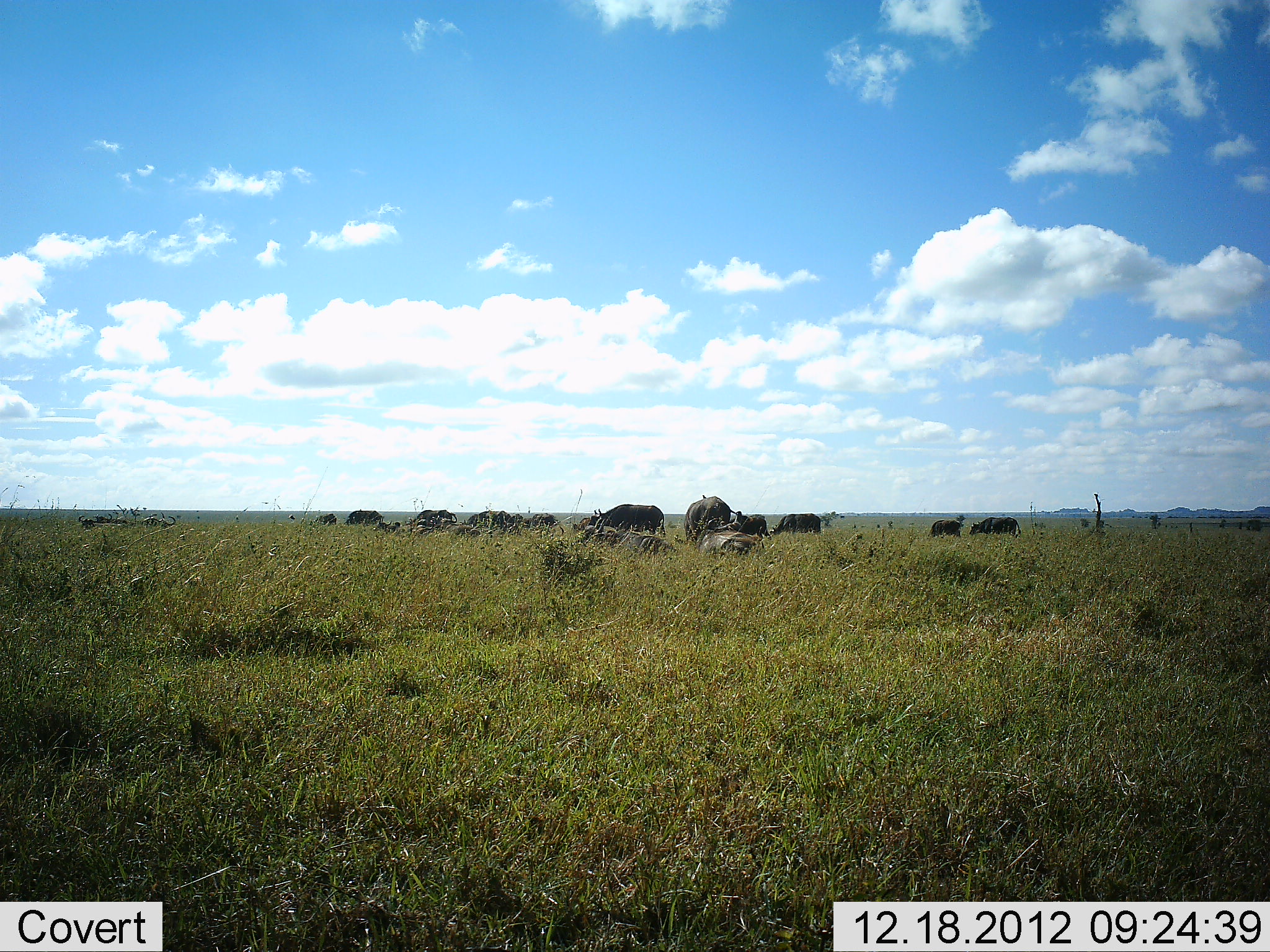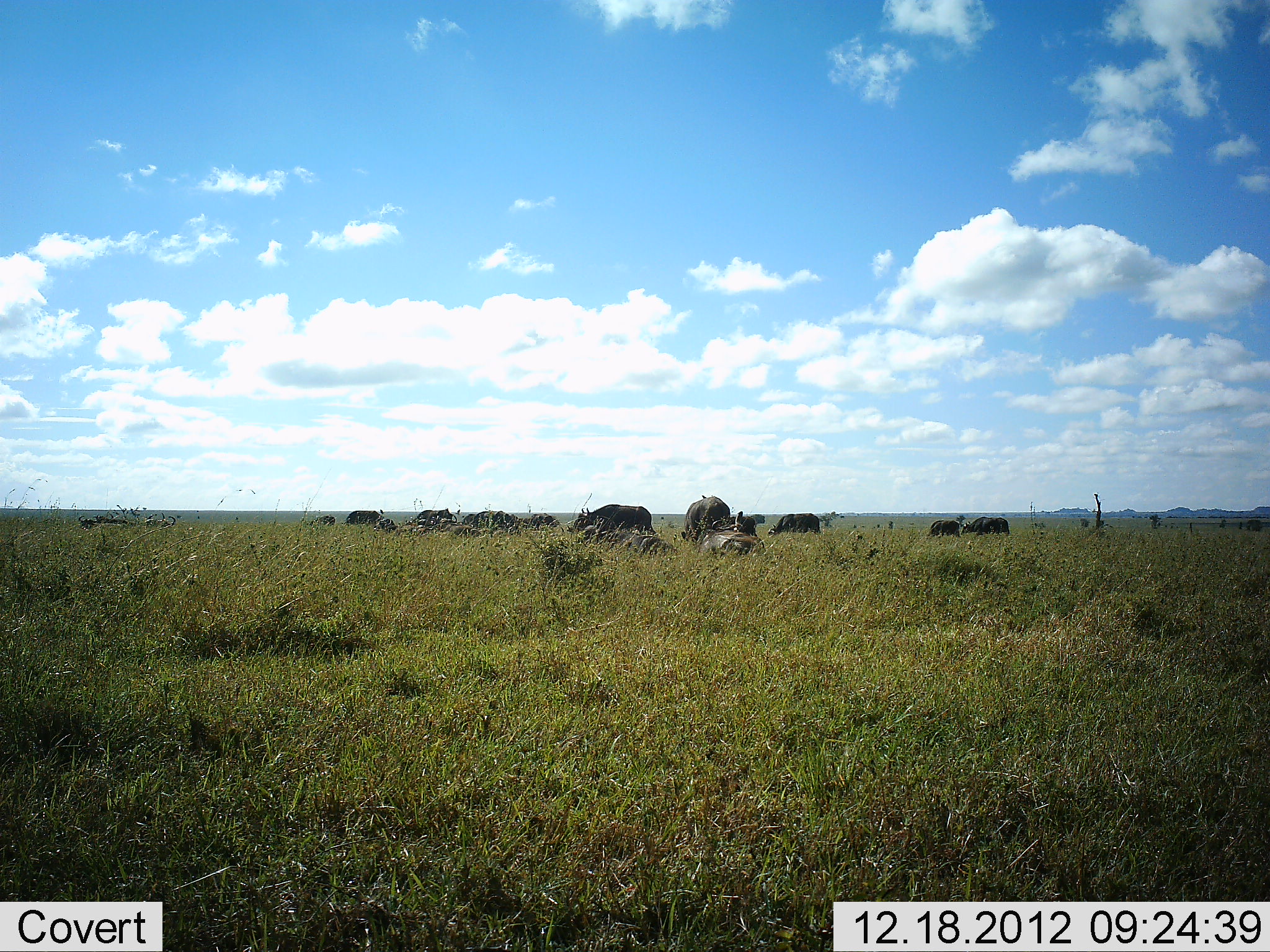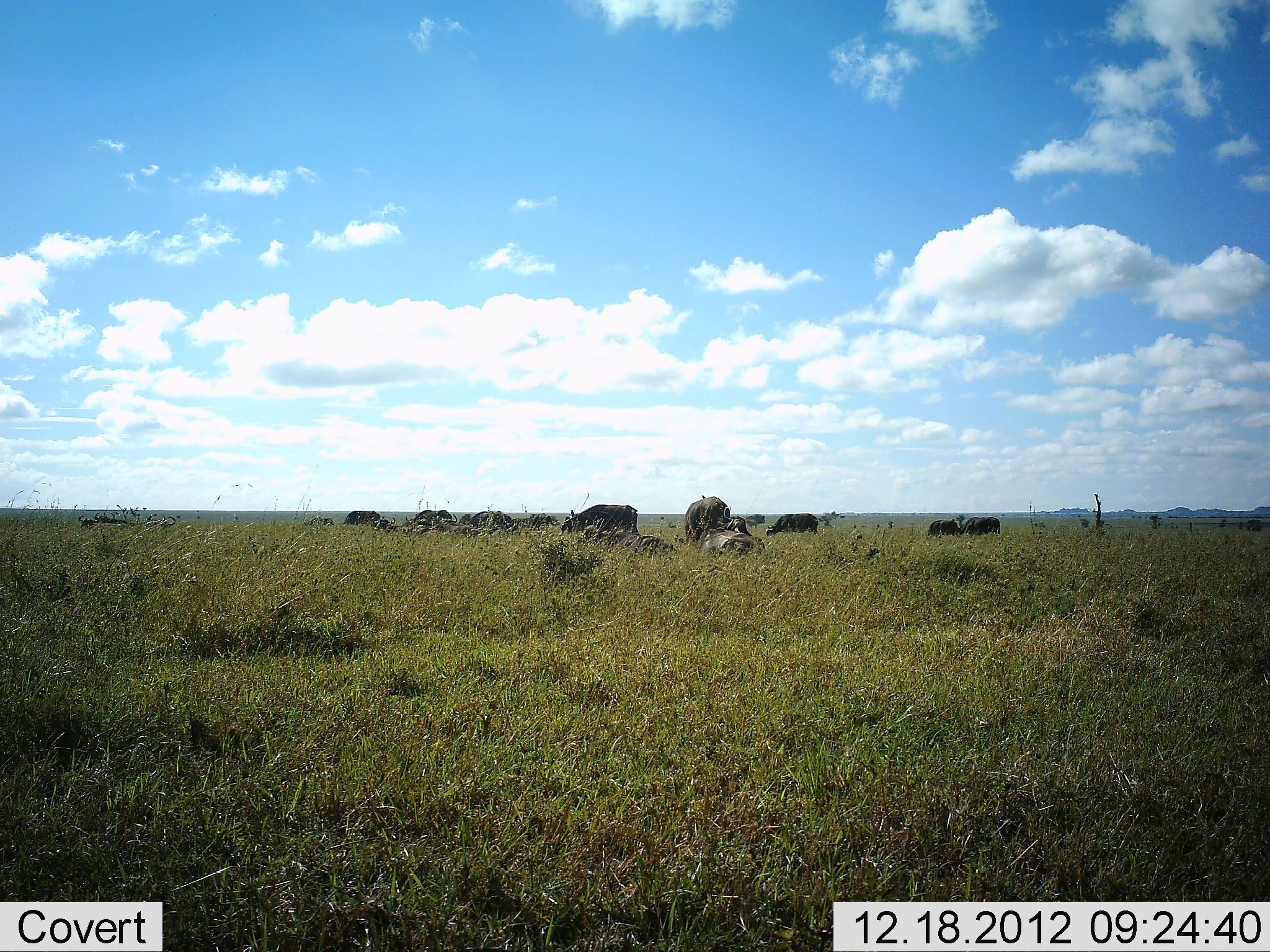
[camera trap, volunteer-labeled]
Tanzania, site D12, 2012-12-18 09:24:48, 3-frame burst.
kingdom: Animalia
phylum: Chordata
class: Mammalia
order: Artiodactyla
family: Bovidae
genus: Syncerus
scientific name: Syncerus caffer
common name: cape buffalo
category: buffalo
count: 11-50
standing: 42%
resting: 67%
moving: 38%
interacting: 0%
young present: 0%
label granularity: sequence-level